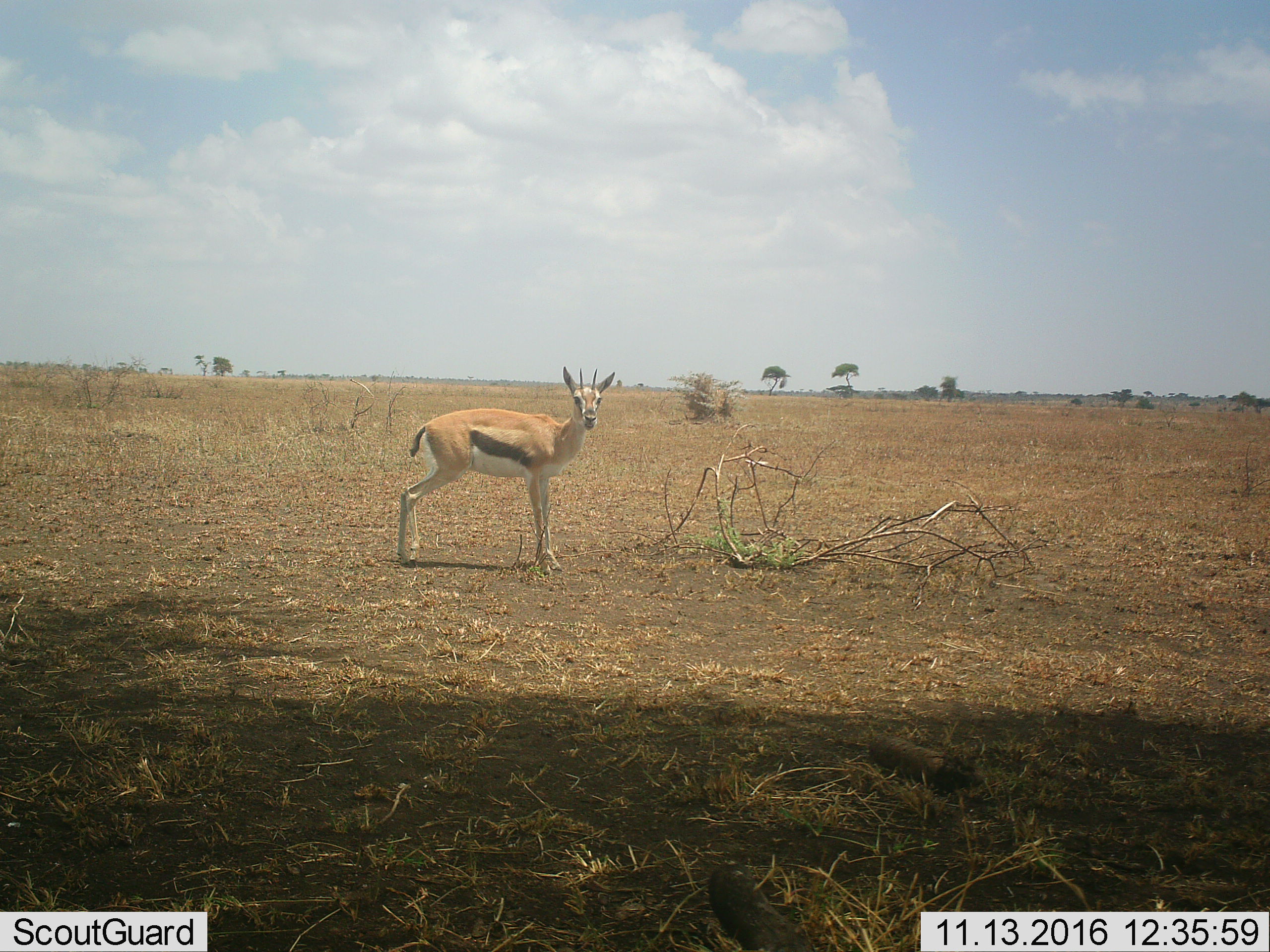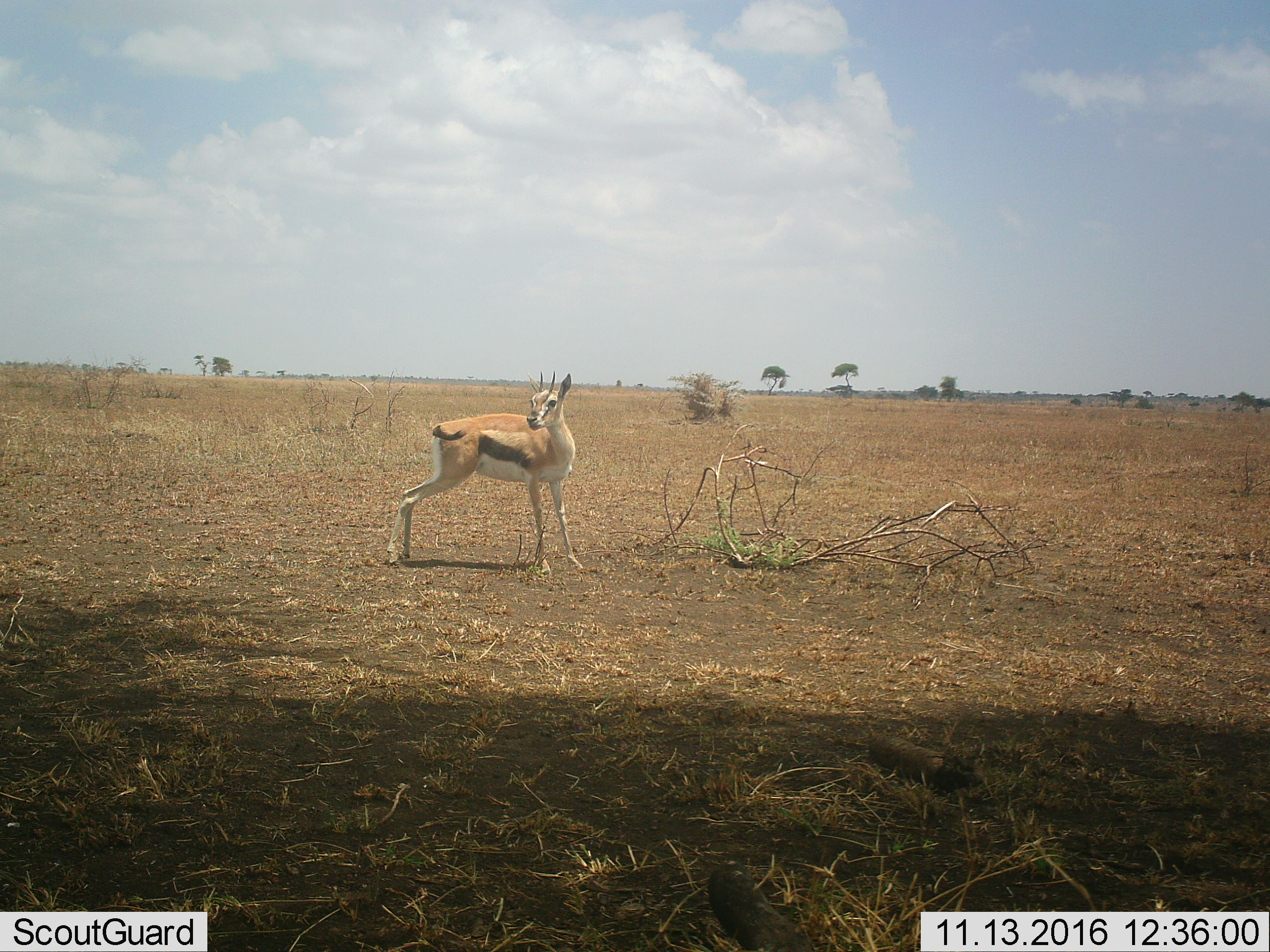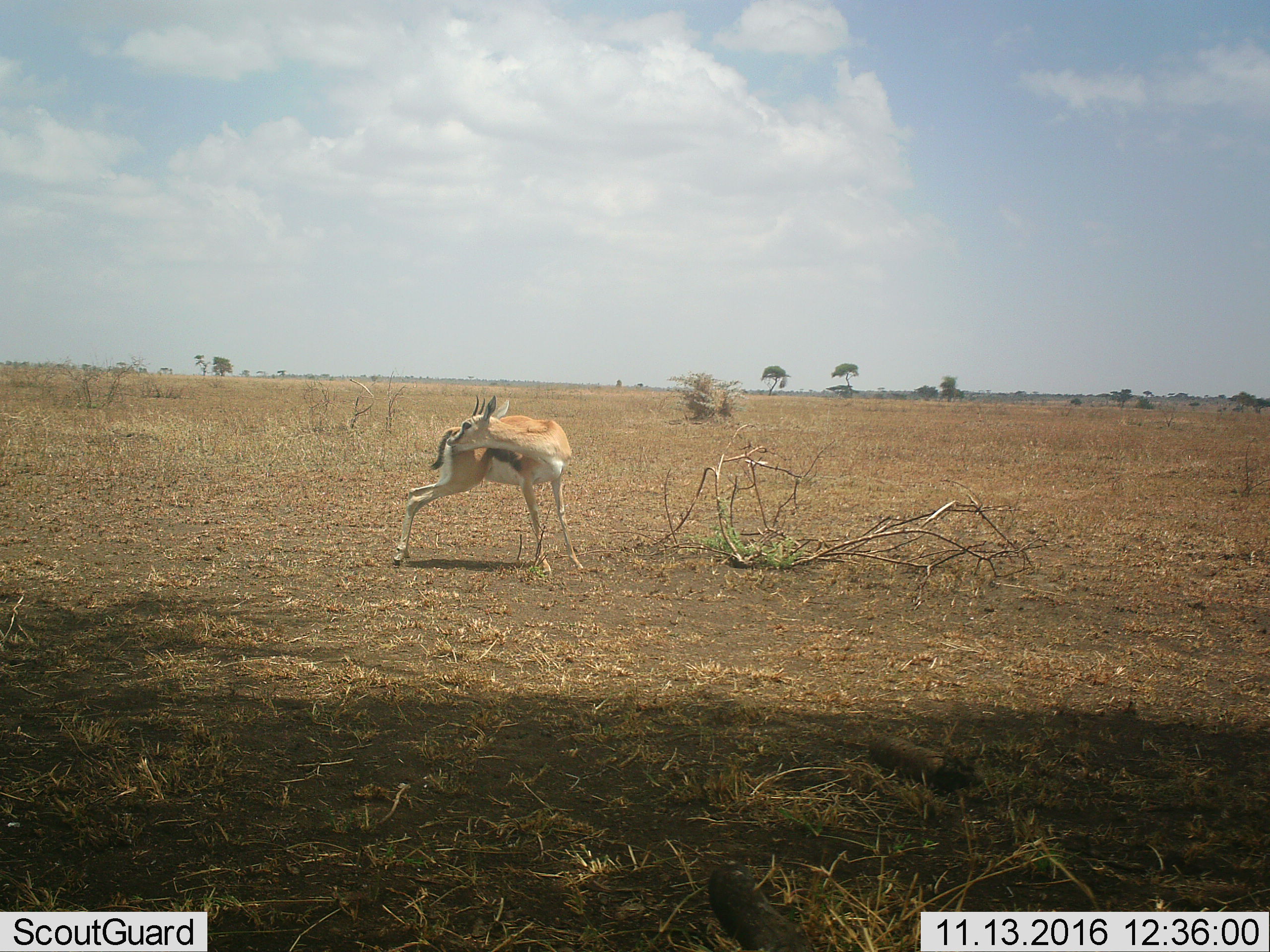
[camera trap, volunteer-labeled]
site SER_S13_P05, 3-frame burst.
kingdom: Animalia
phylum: Chordata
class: Mammalia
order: Artiodactyla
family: Bovidae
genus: Eudorcas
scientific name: Eudorcas thomsonii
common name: thomson's gazelle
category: gazellethomsons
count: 1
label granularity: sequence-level